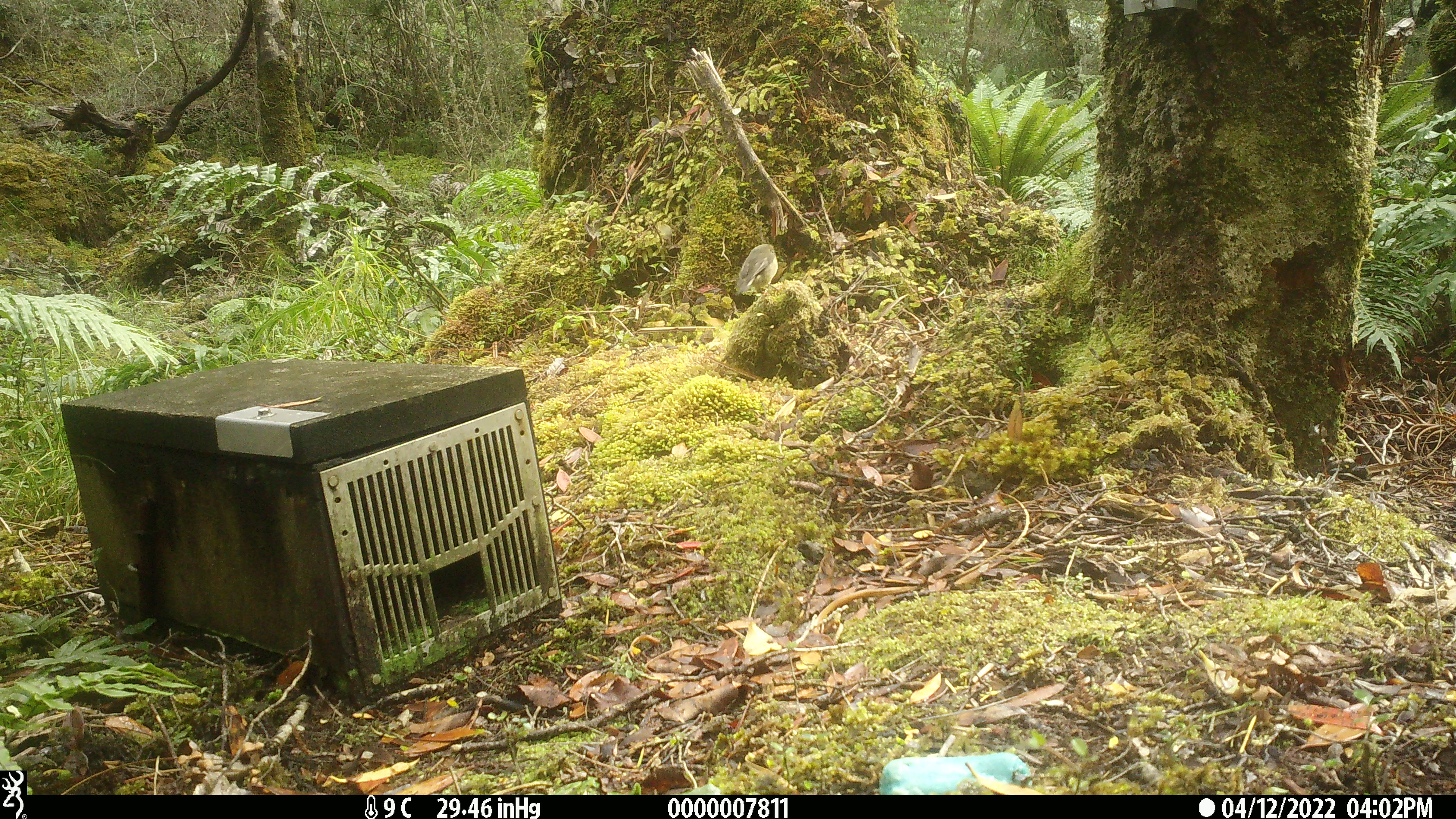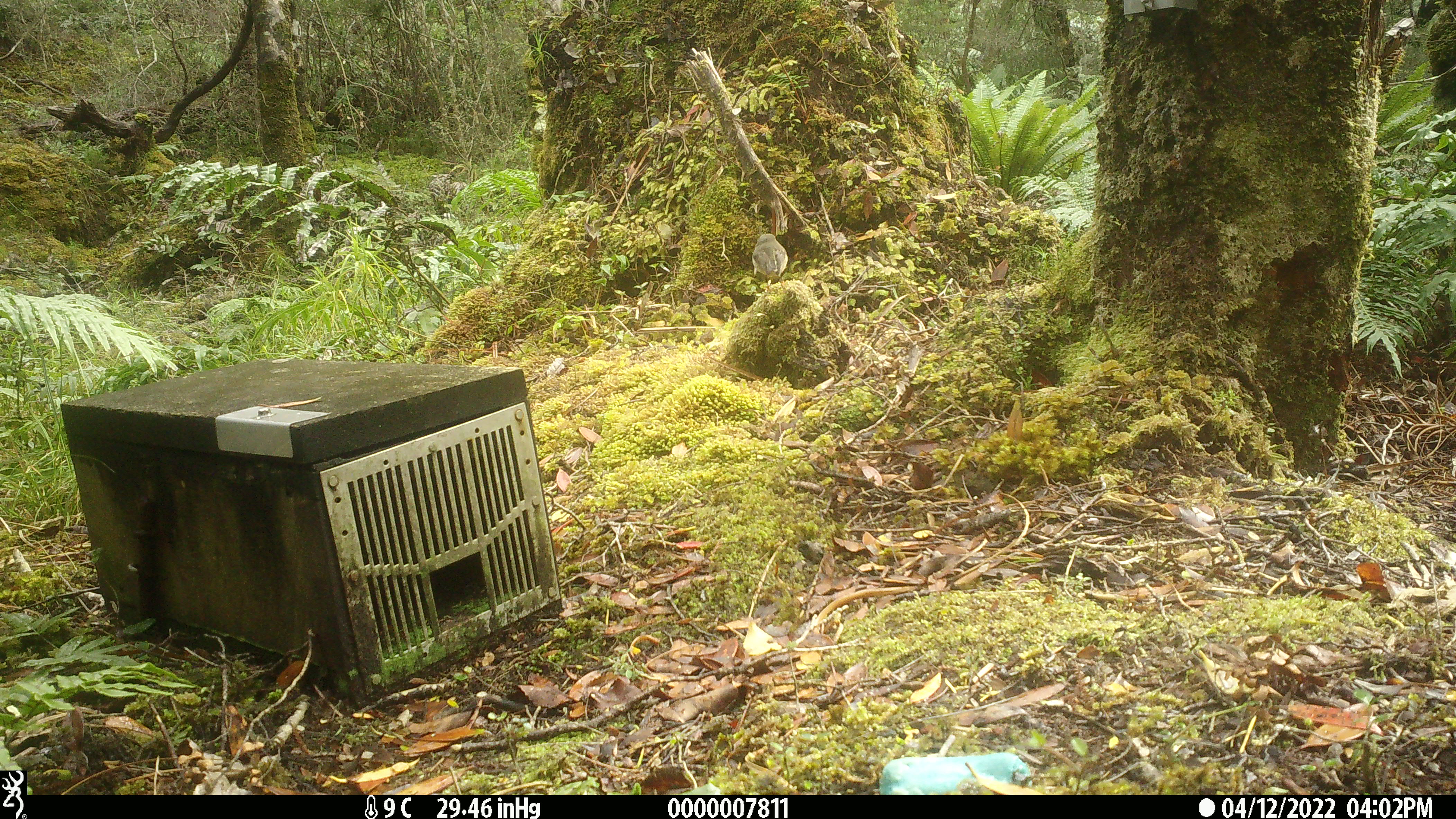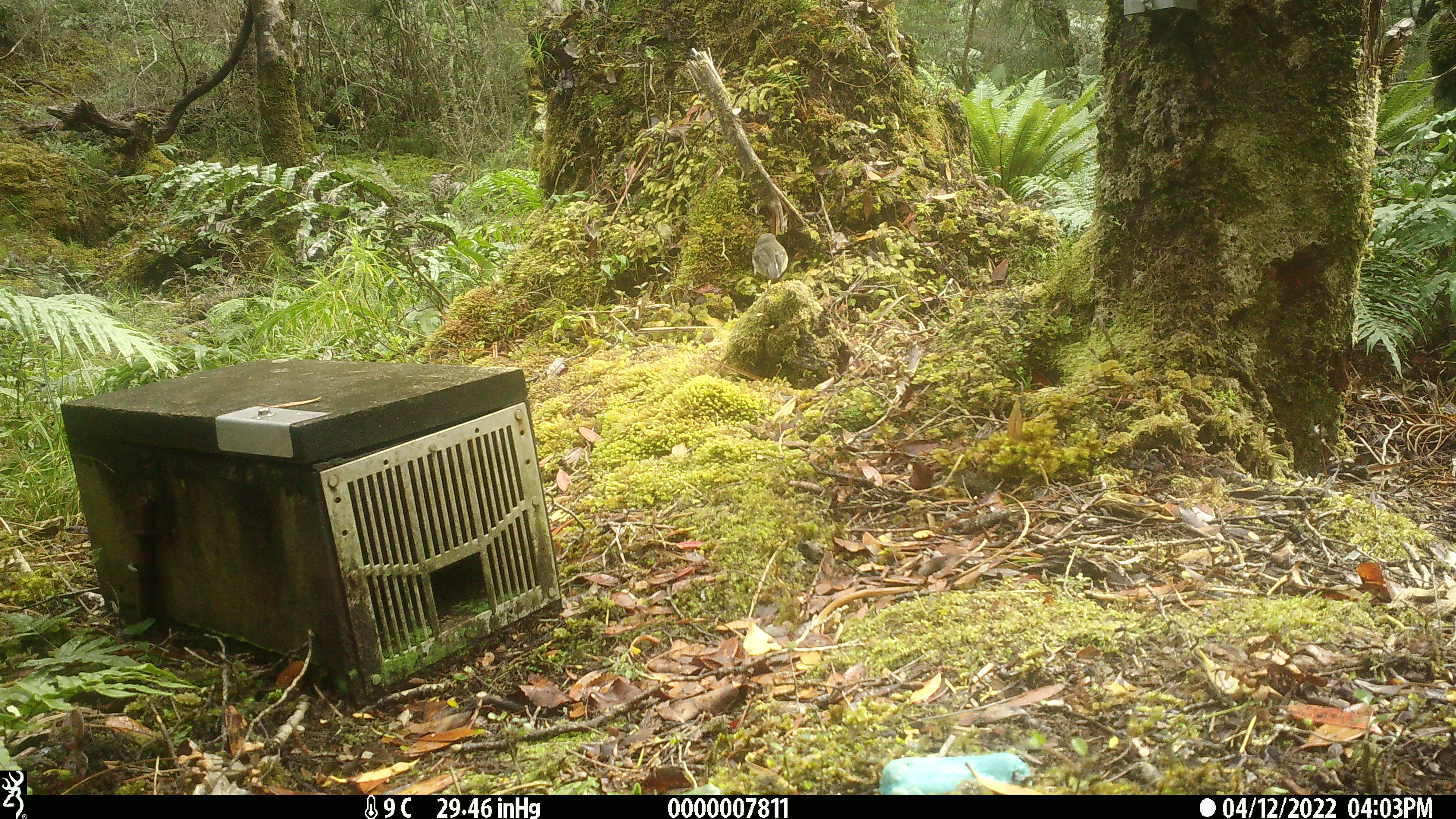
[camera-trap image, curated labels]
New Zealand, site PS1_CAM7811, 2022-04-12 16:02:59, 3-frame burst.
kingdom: Animalia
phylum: Chordata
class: Aves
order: Passeriformes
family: Petroicidae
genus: Petroica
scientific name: Petroica macrocephala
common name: tomtit